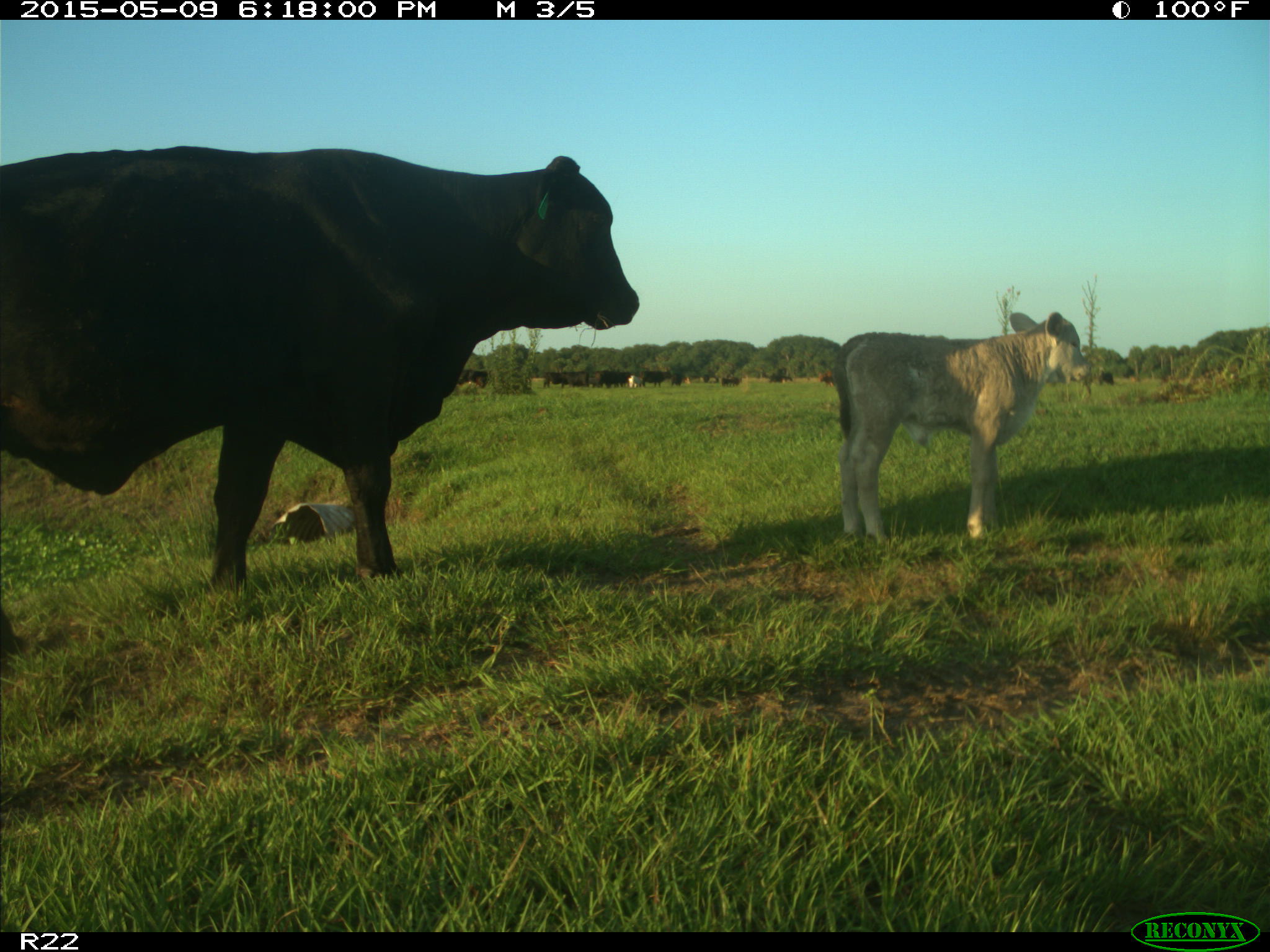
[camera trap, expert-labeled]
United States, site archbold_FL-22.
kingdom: Animalia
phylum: Chordata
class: Mammalia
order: Artiodactyla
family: Bovidae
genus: Bos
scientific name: Bos taurus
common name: domestic cow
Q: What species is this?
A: Bos taurus (domestic cow).